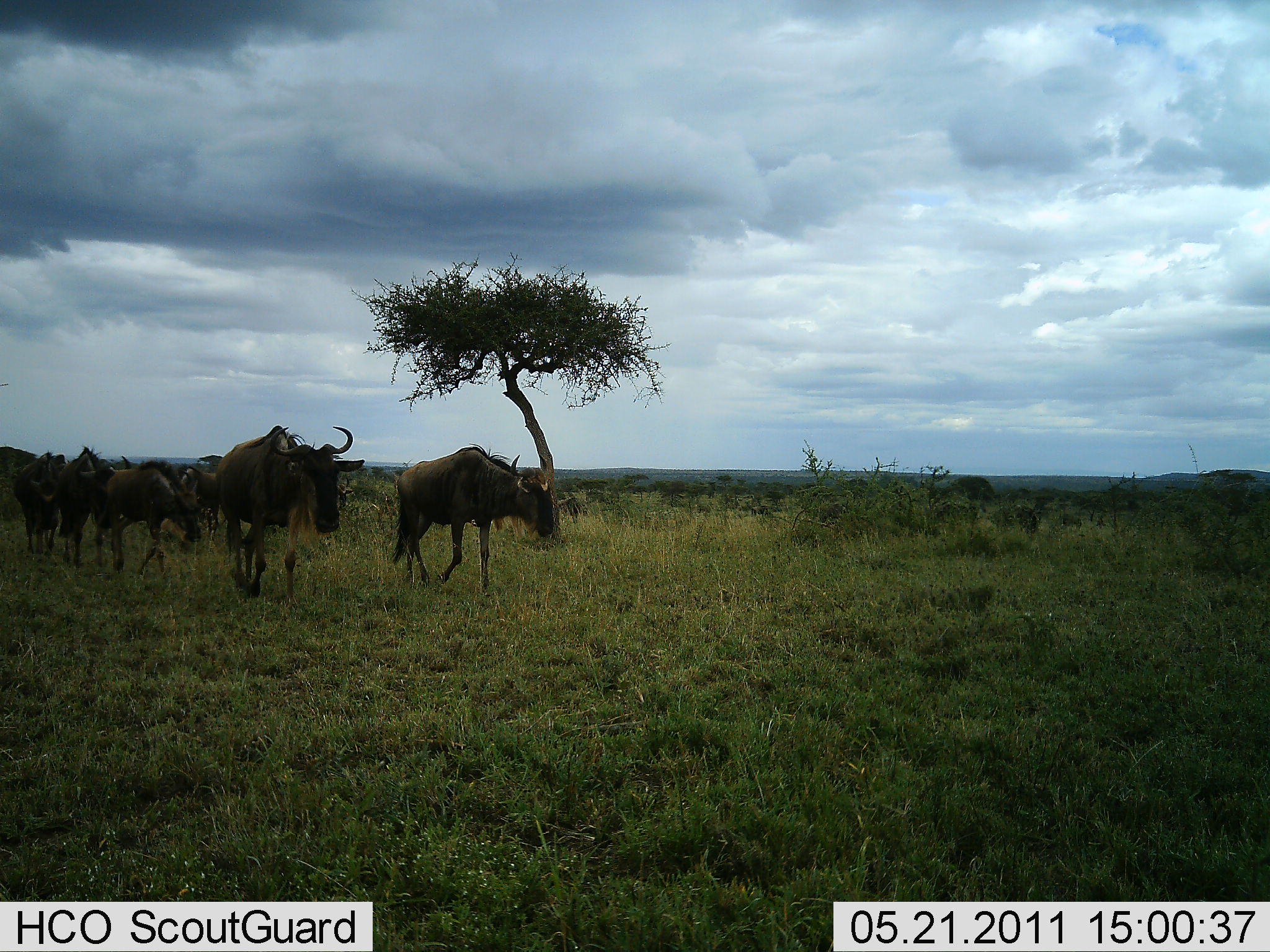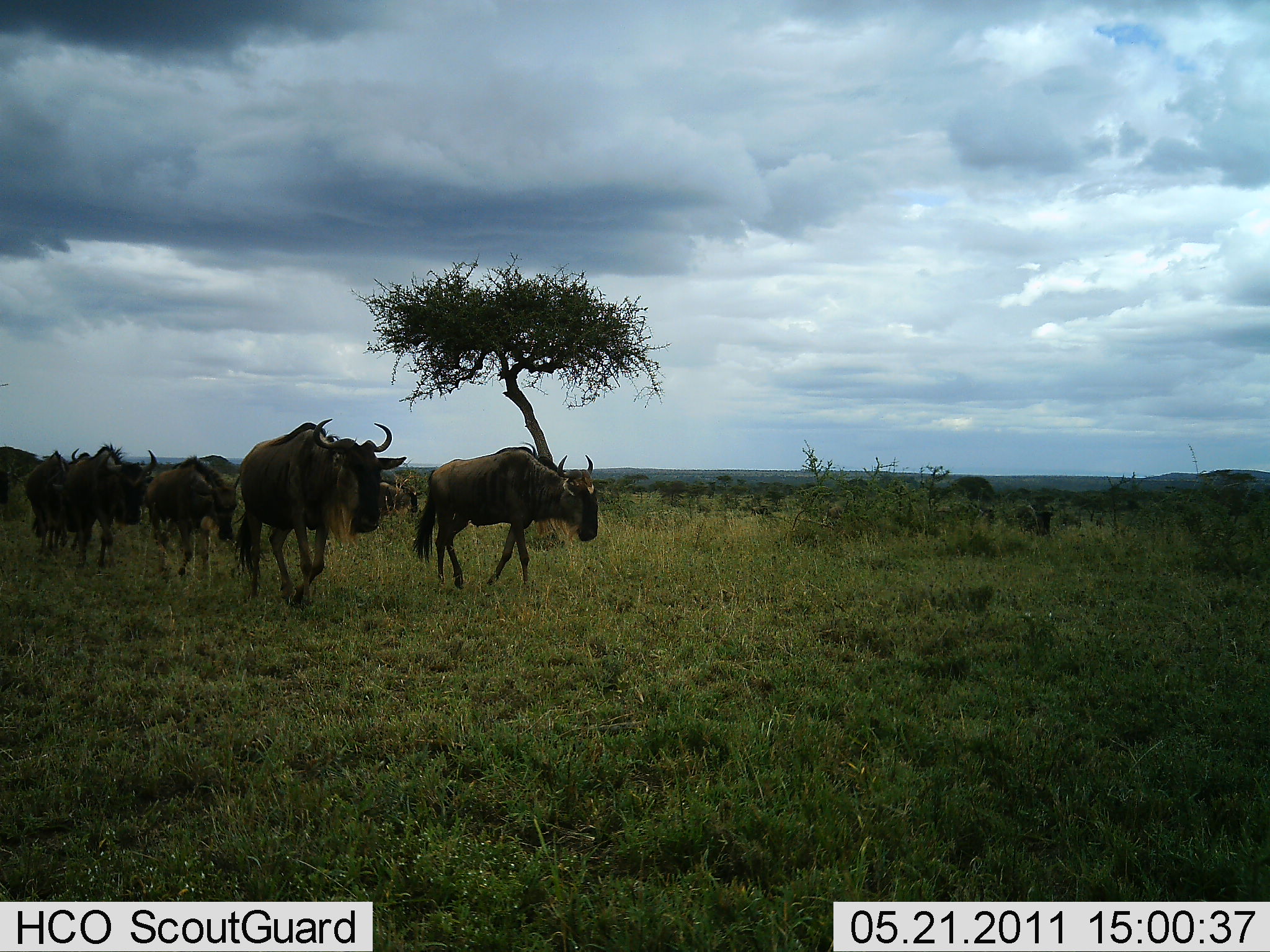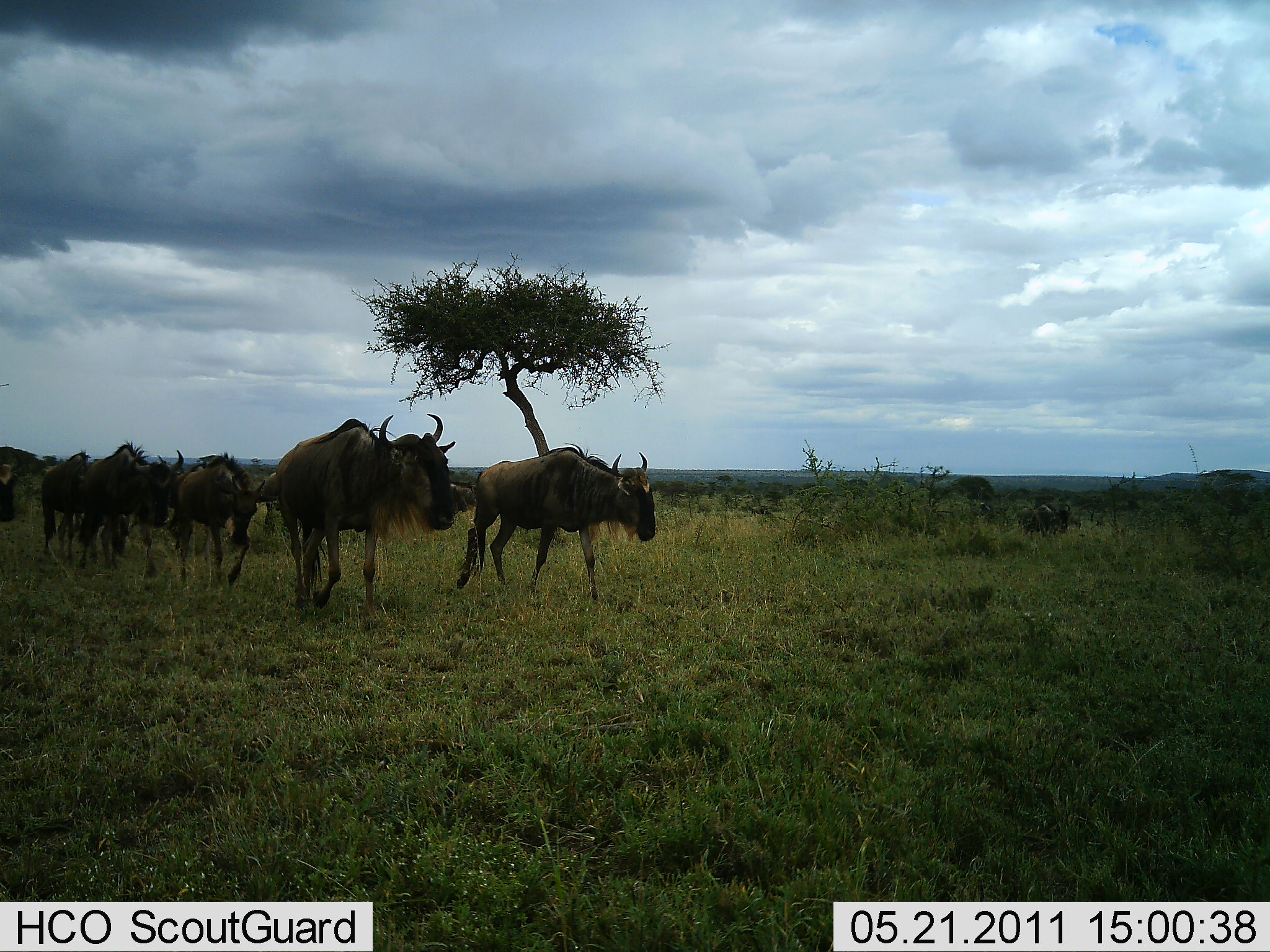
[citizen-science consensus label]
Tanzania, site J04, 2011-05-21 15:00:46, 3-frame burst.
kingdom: Animalia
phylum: Chordata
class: Mammalia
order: Artiodactyla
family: Bovidae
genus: Connochaetes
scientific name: Connochaetes taurinus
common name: blue wildebeest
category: wildebeest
Wildebeest (blue wildebeest) (Connochaetes taurinus), count 11-50. Behavior (volunteer vote fractions): standing 0%, resting 0%, moving 100%, interacting 0%. Young present (vote fraction): 0%. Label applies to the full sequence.